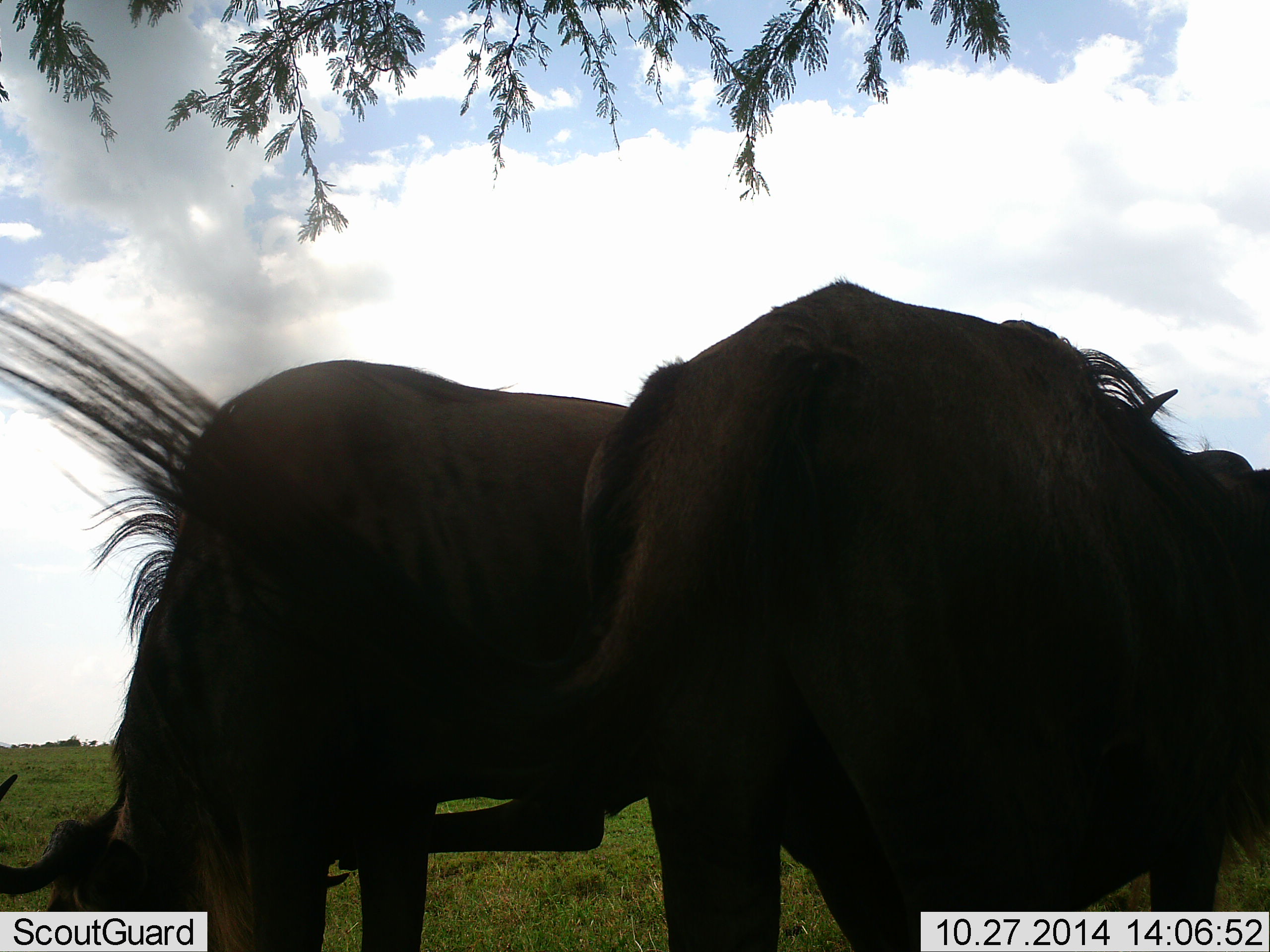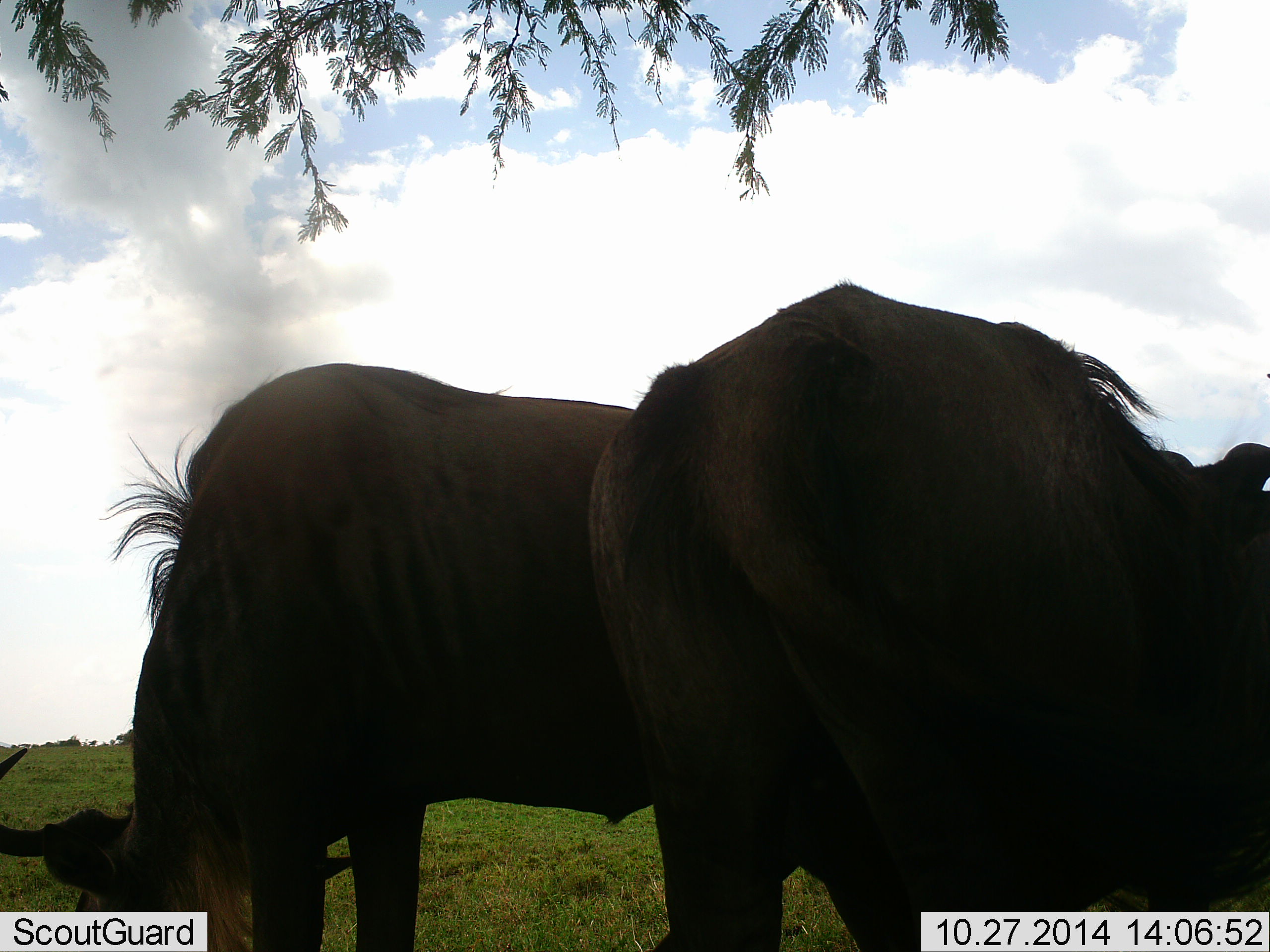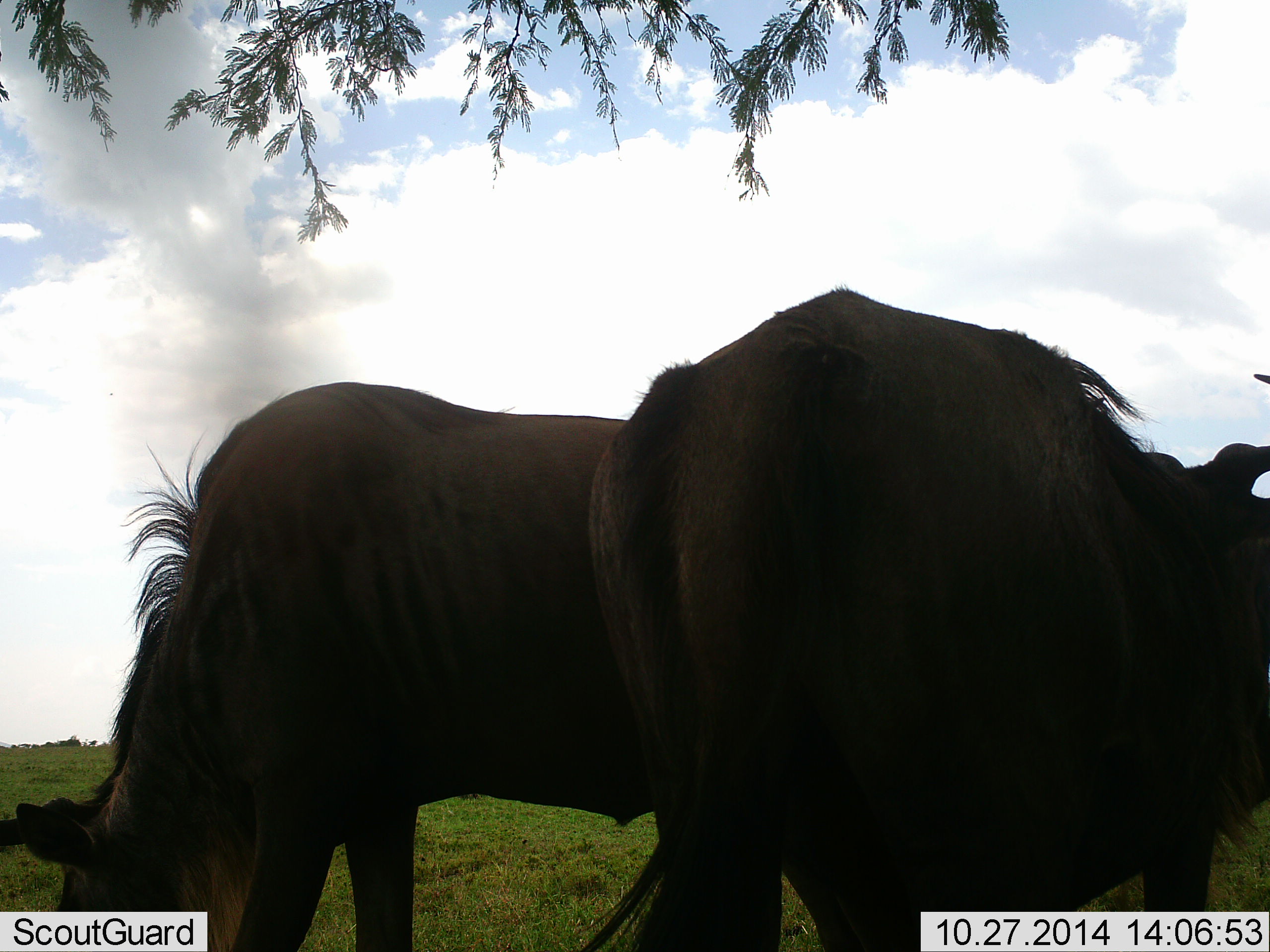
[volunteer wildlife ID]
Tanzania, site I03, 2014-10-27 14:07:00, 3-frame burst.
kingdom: Animalia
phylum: Chordata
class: Mammalia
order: Artiodactyla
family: Bovidae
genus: Connochaetes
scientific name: Connochaetes taurinus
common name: blue wildebeest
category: wildebeest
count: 2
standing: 60%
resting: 0%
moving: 0%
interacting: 0%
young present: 0%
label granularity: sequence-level